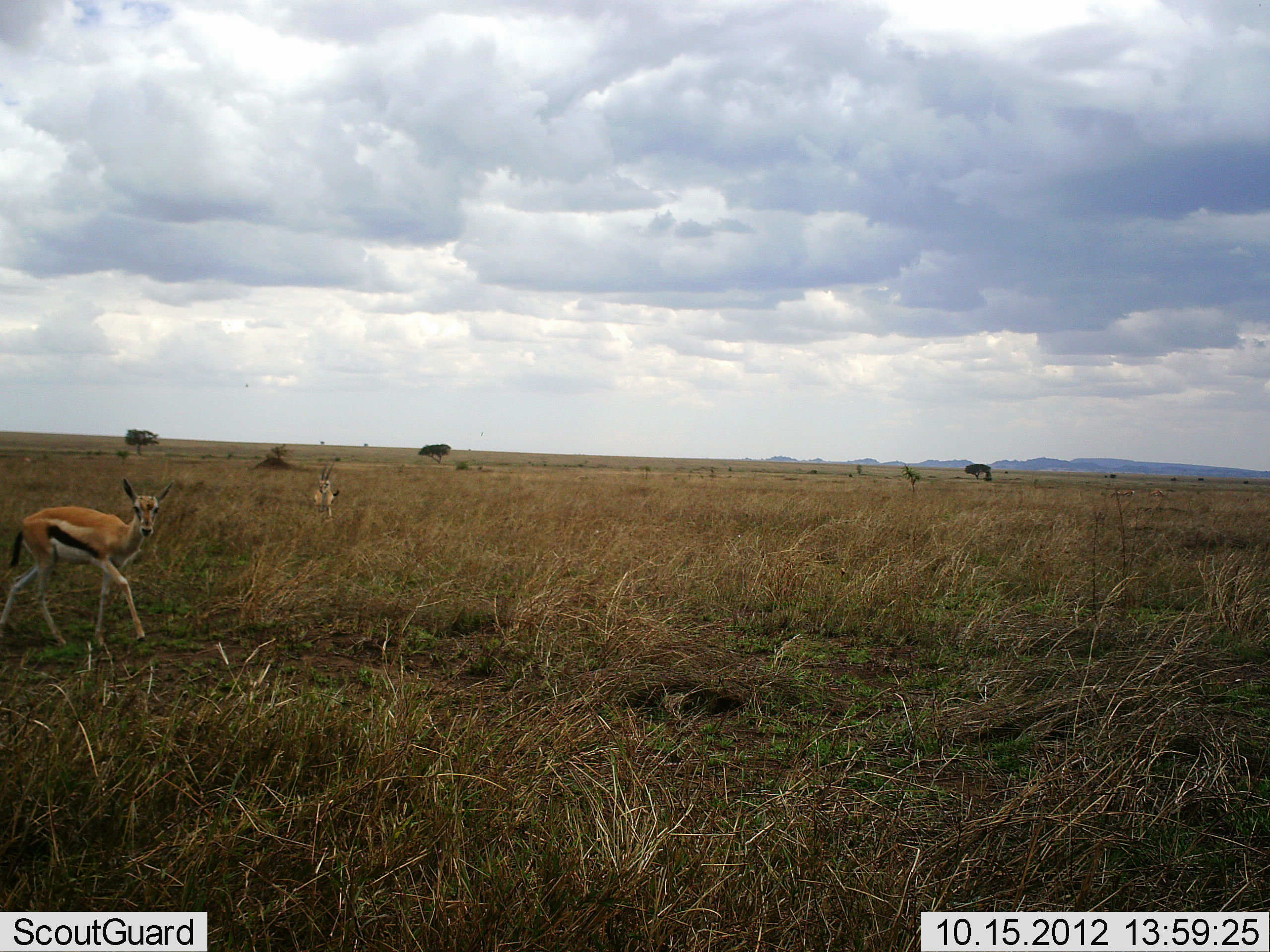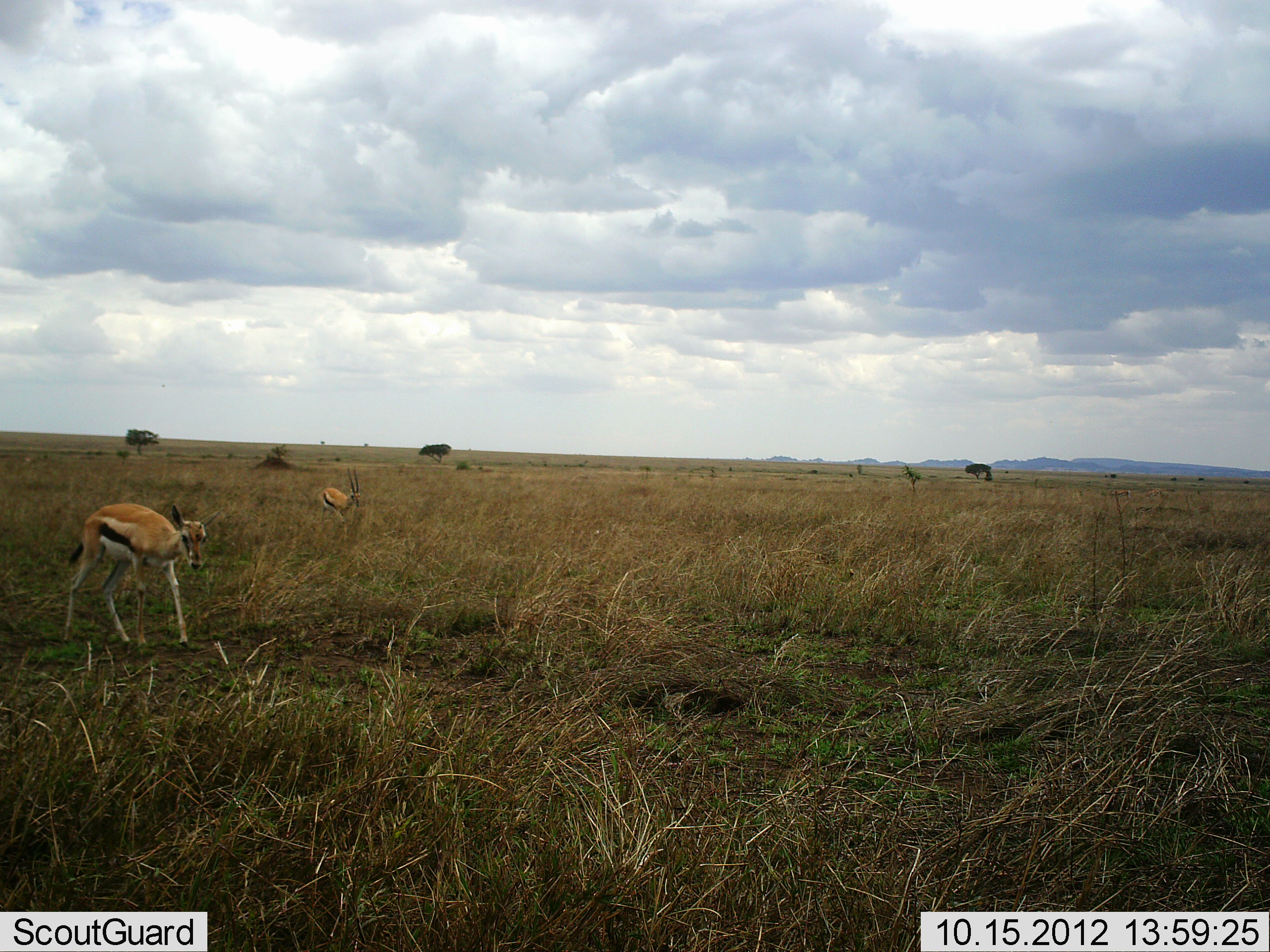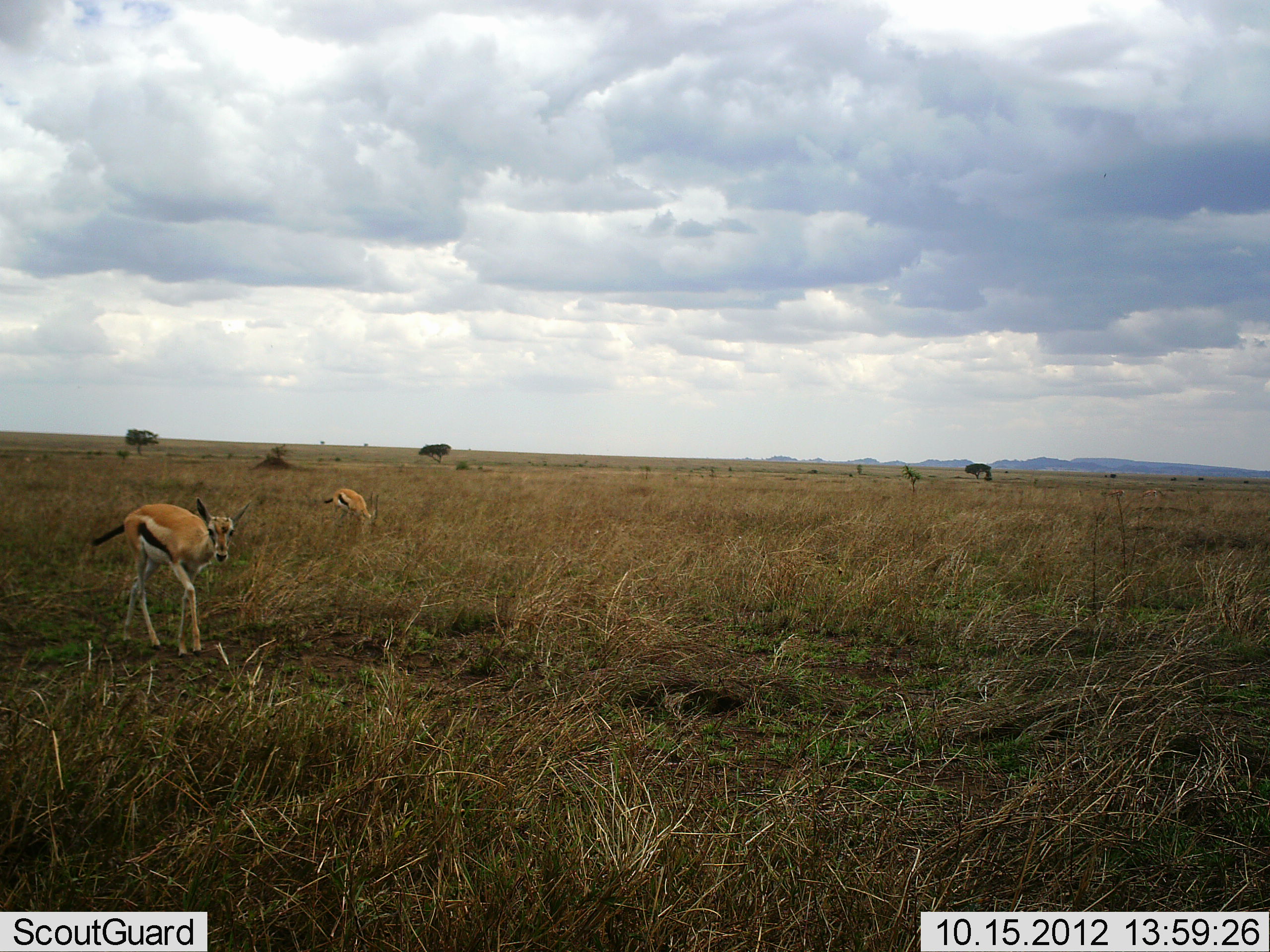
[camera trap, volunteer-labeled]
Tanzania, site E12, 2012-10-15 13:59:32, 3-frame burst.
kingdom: Animalia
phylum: Chordata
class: Mammalia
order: Artiodactyla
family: Bovidae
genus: Eudorcas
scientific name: Eudorcas thomsonii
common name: thomson's gazelle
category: gazellethomsons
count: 2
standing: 9%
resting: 0%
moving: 91%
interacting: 0%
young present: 9%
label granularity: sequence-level